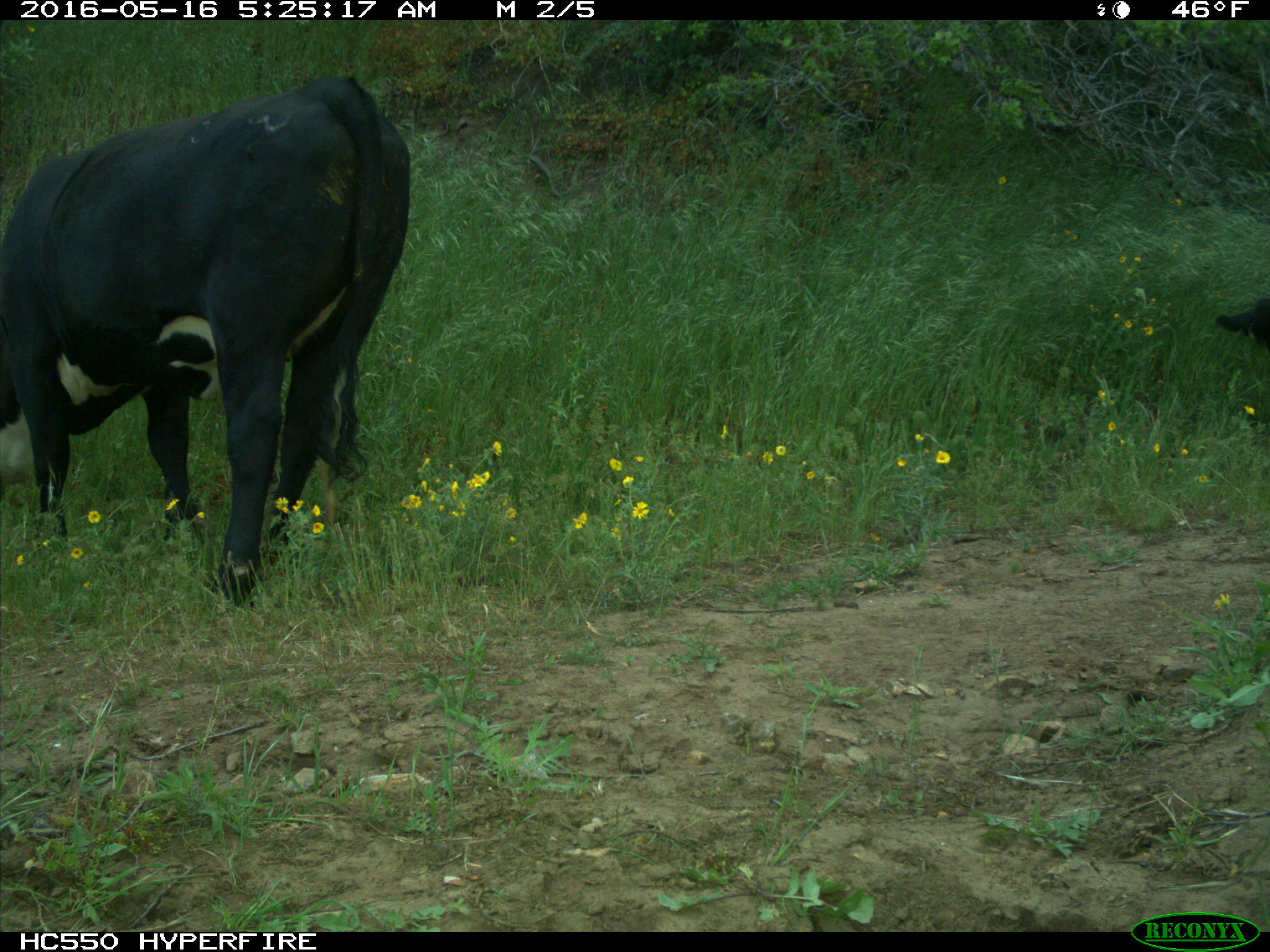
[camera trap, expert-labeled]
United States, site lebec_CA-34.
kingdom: Animalia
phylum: Chordata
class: Mammalia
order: Artiodactyla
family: Bovidae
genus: Bos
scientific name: Bos taurus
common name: domestic cow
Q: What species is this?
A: Bos taurus (domestic cow).